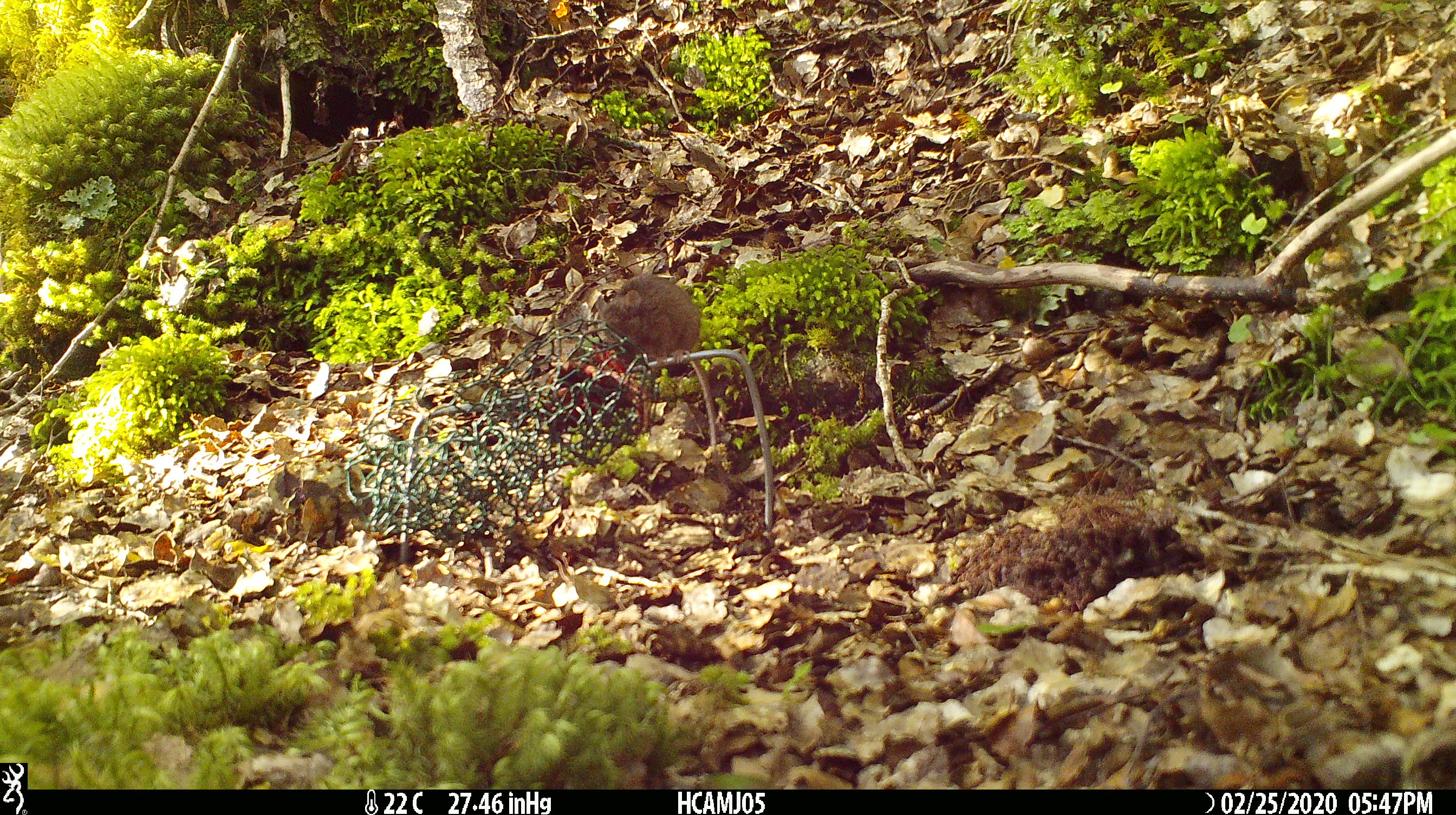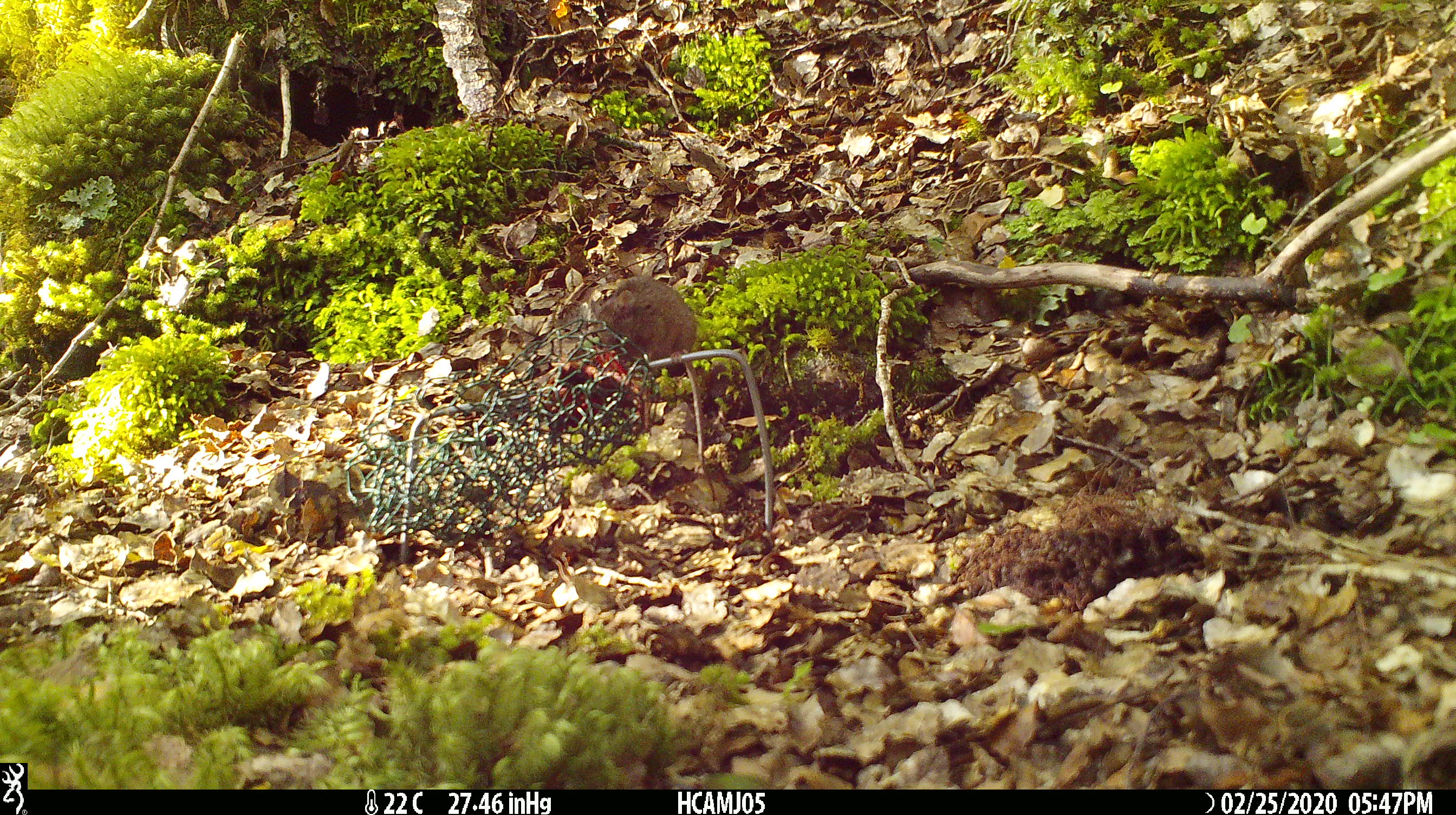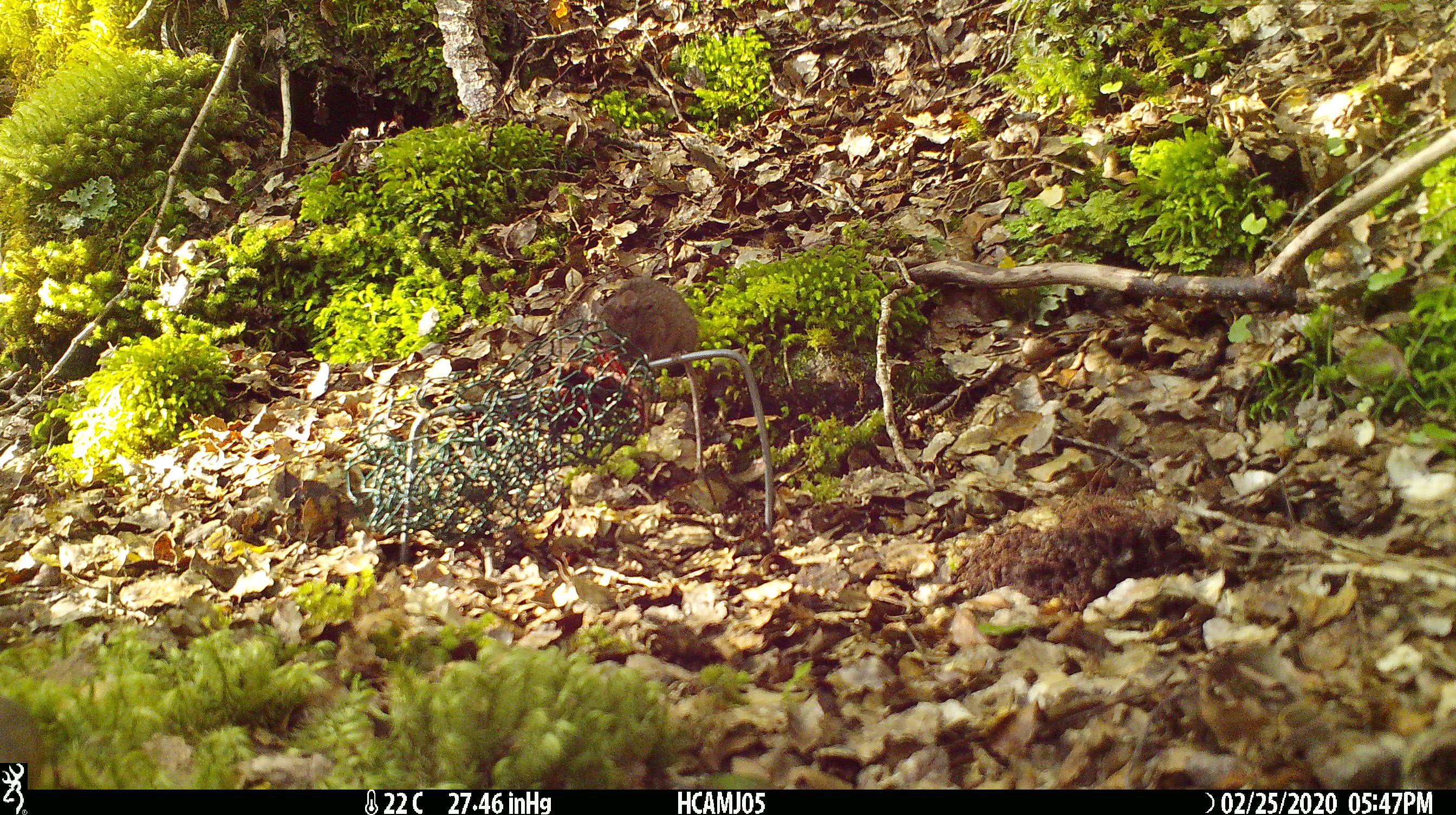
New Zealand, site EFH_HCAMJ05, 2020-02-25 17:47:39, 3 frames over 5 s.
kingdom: Animalia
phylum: Chordata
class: Mammalia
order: Rodentia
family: Muridae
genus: Mus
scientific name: Mus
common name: mouse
Mouse (Mus).